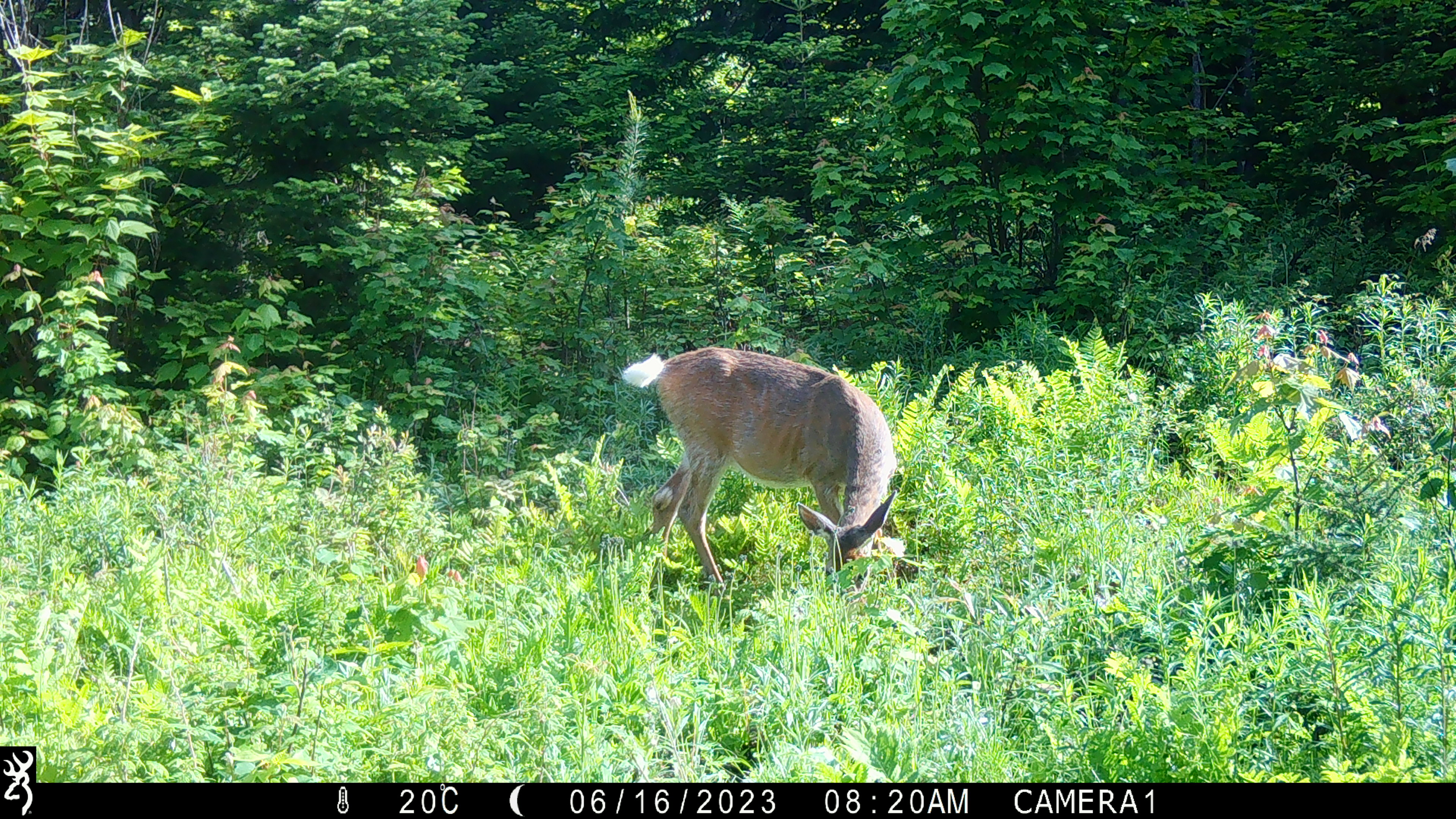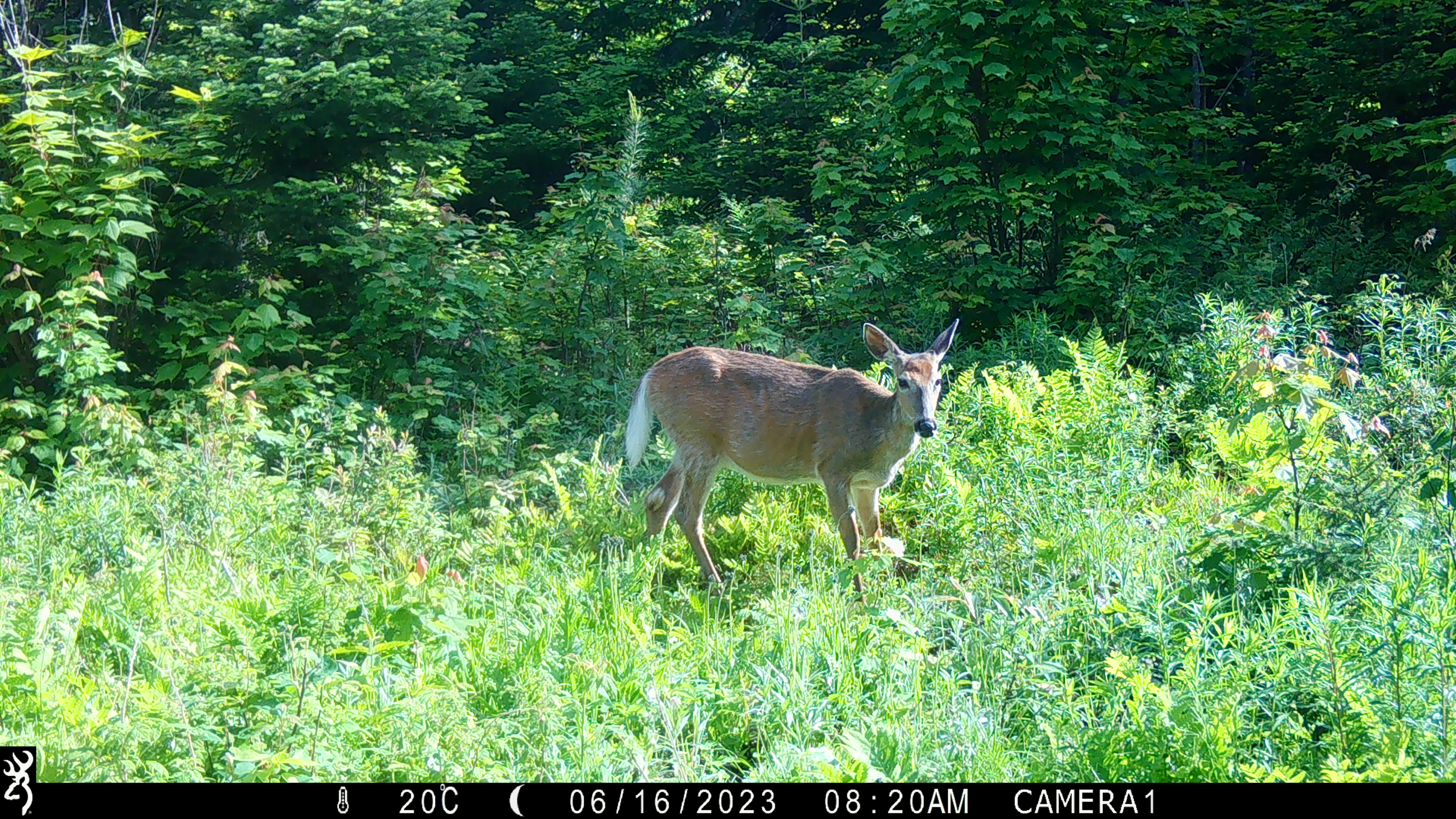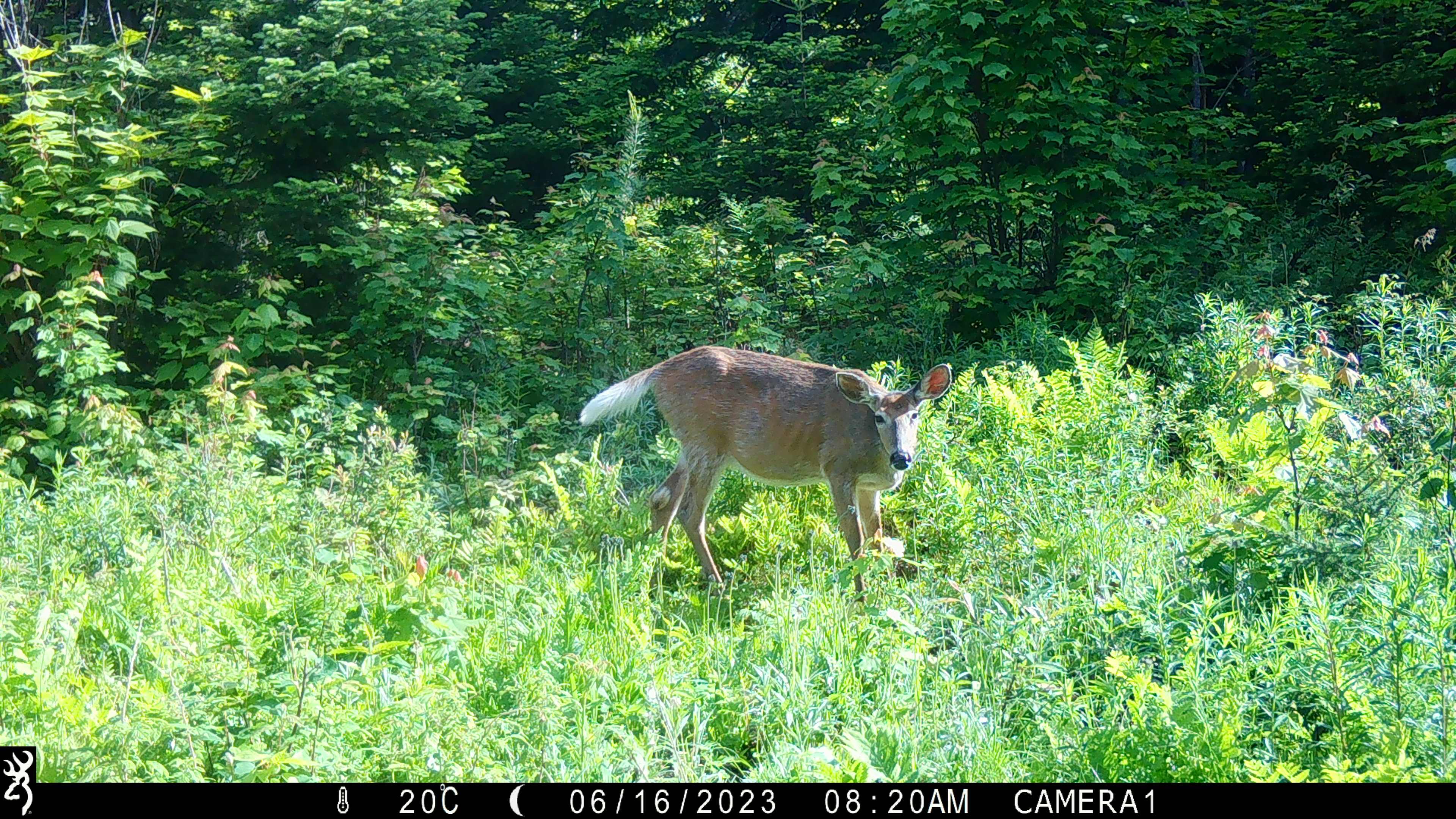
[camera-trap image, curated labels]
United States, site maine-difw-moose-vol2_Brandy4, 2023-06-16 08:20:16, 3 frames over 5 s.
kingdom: Animalia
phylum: Chordata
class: Mammalia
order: Artiodactyla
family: Cervidae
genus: Odocoileus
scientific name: Odocoileus virginianus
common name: white-tailed deer